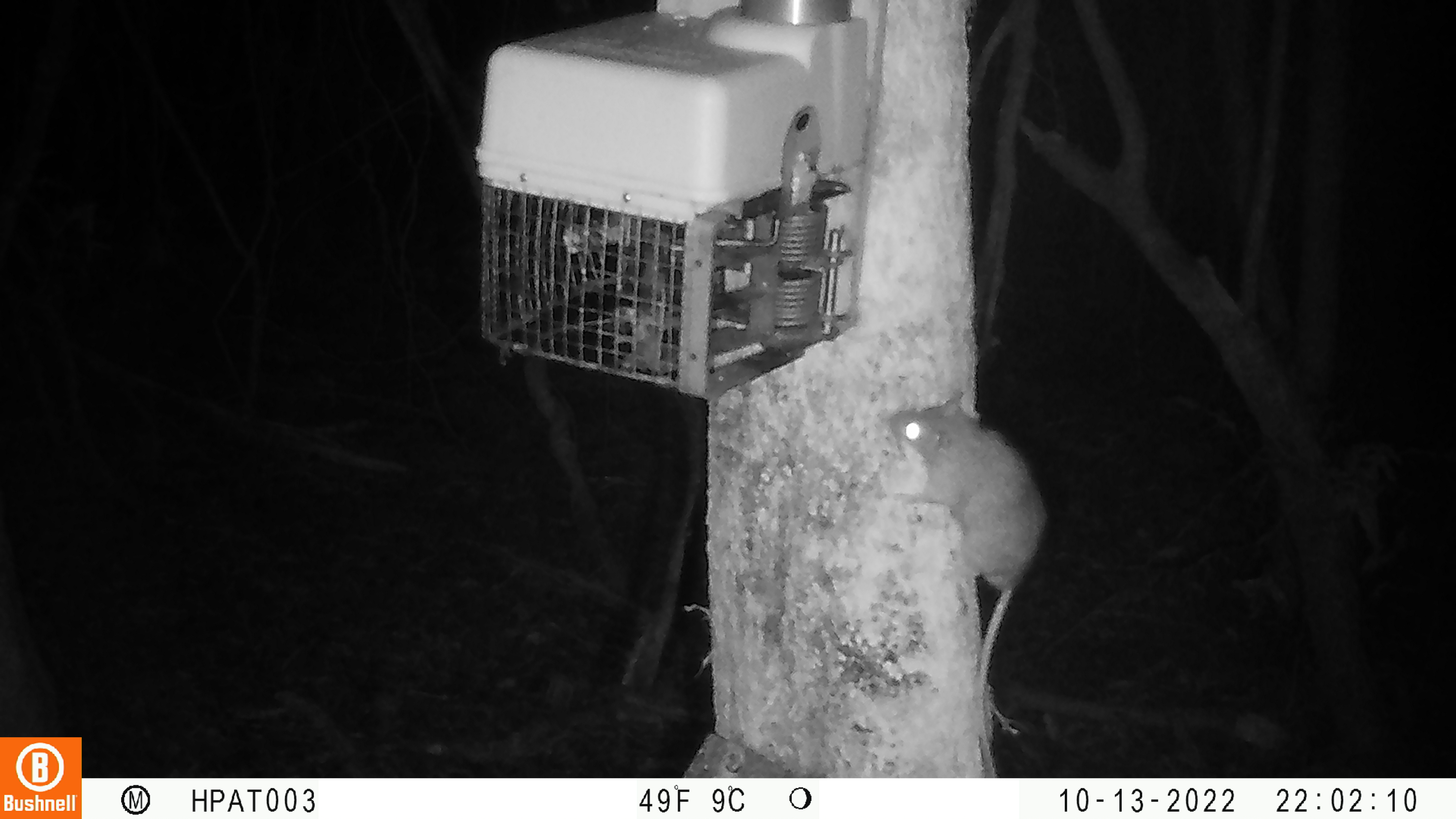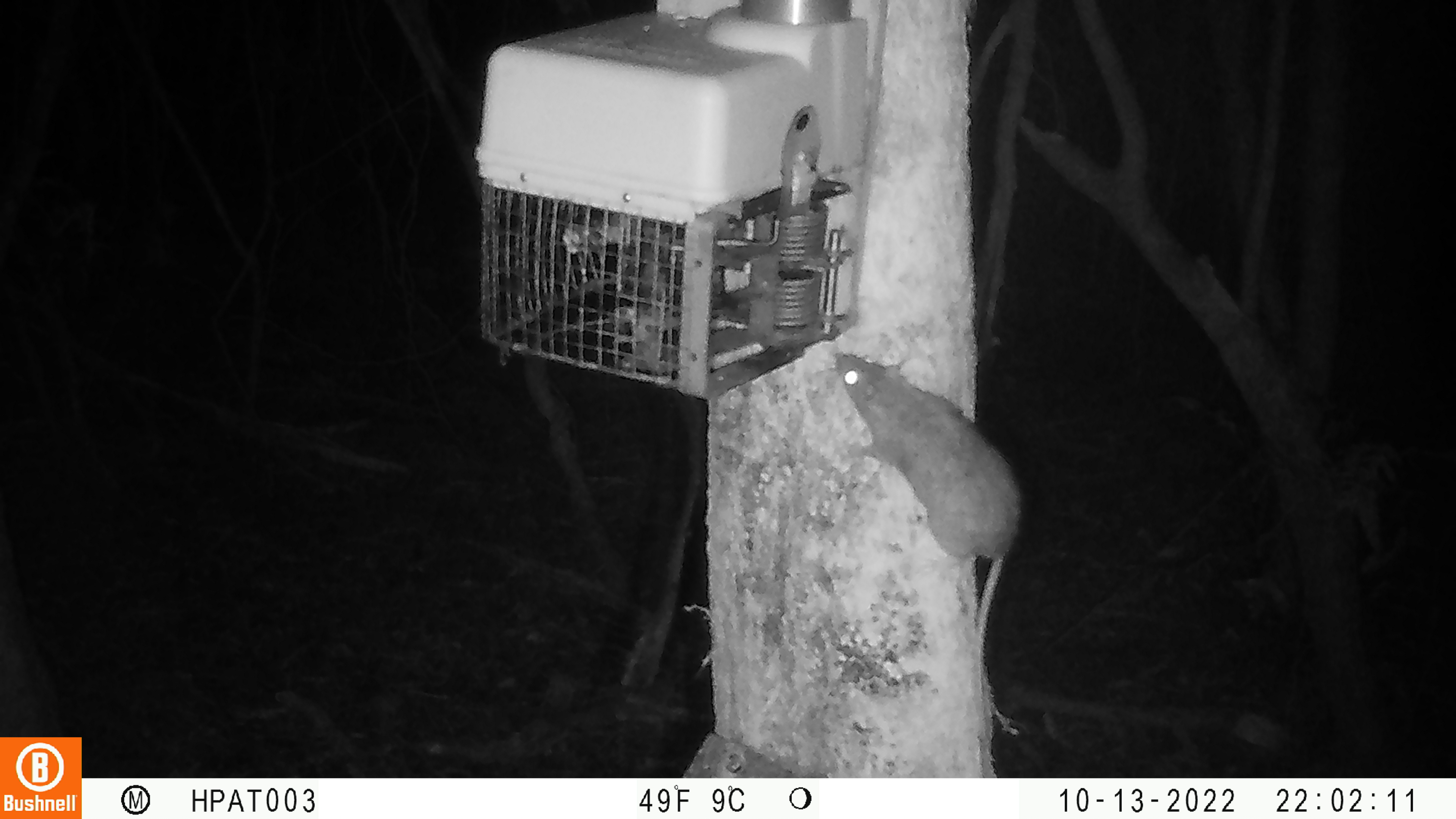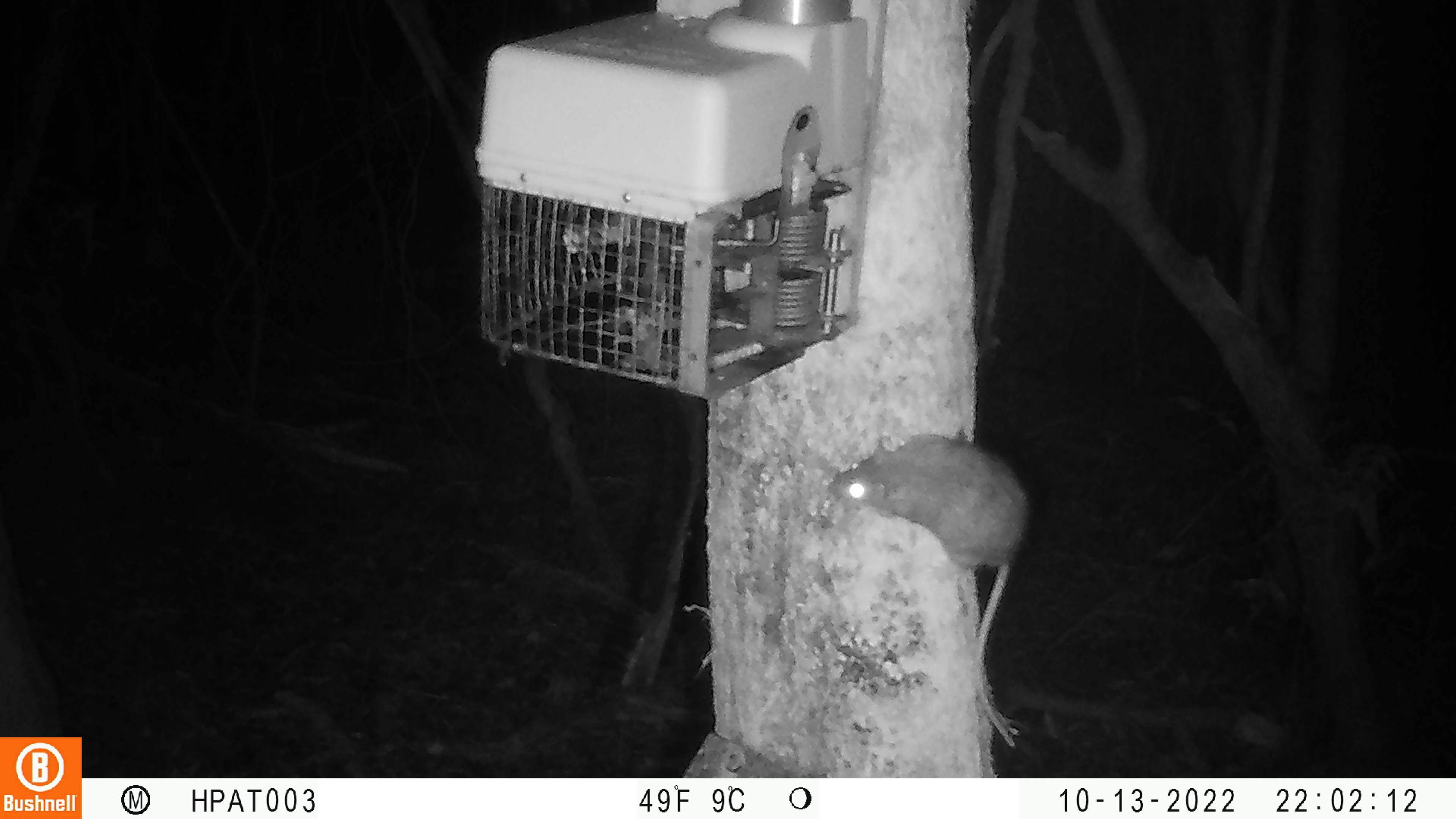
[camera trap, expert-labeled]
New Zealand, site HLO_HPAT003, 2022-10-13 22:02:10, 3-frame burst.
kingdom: Animalia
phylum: Chordata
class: Mammalia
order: Rodentia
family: Muridae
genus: Rattus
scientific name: Rattus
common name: rat